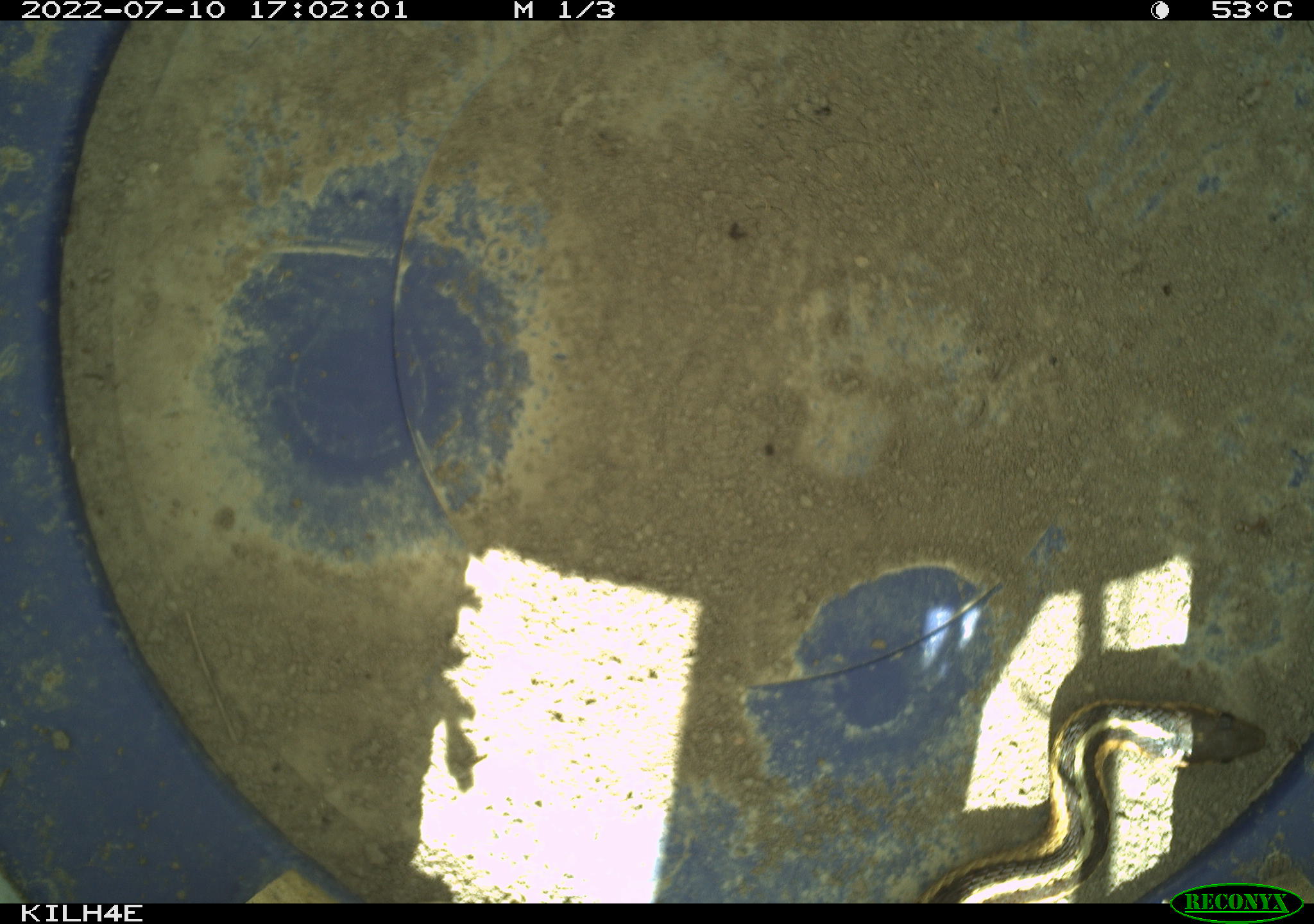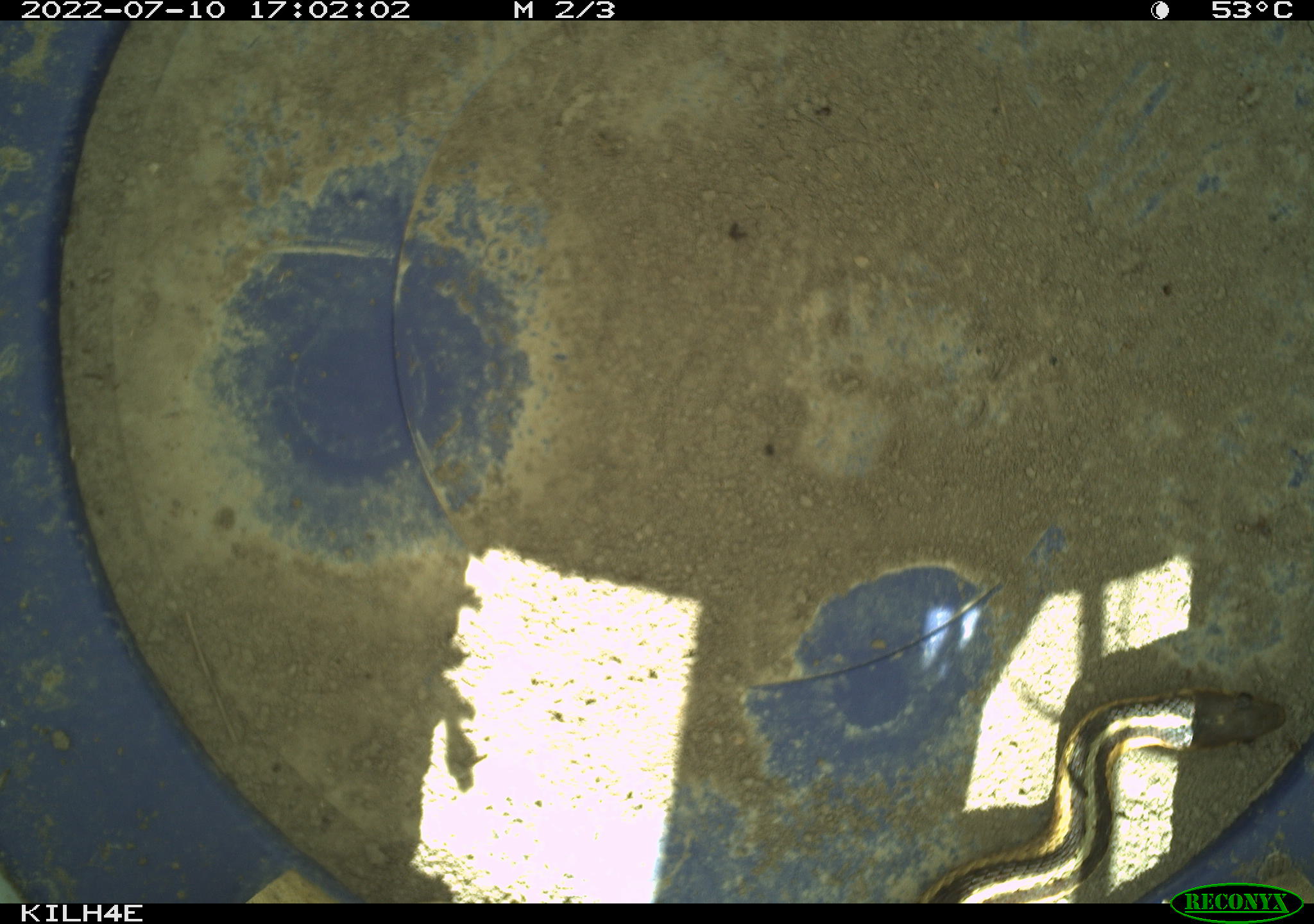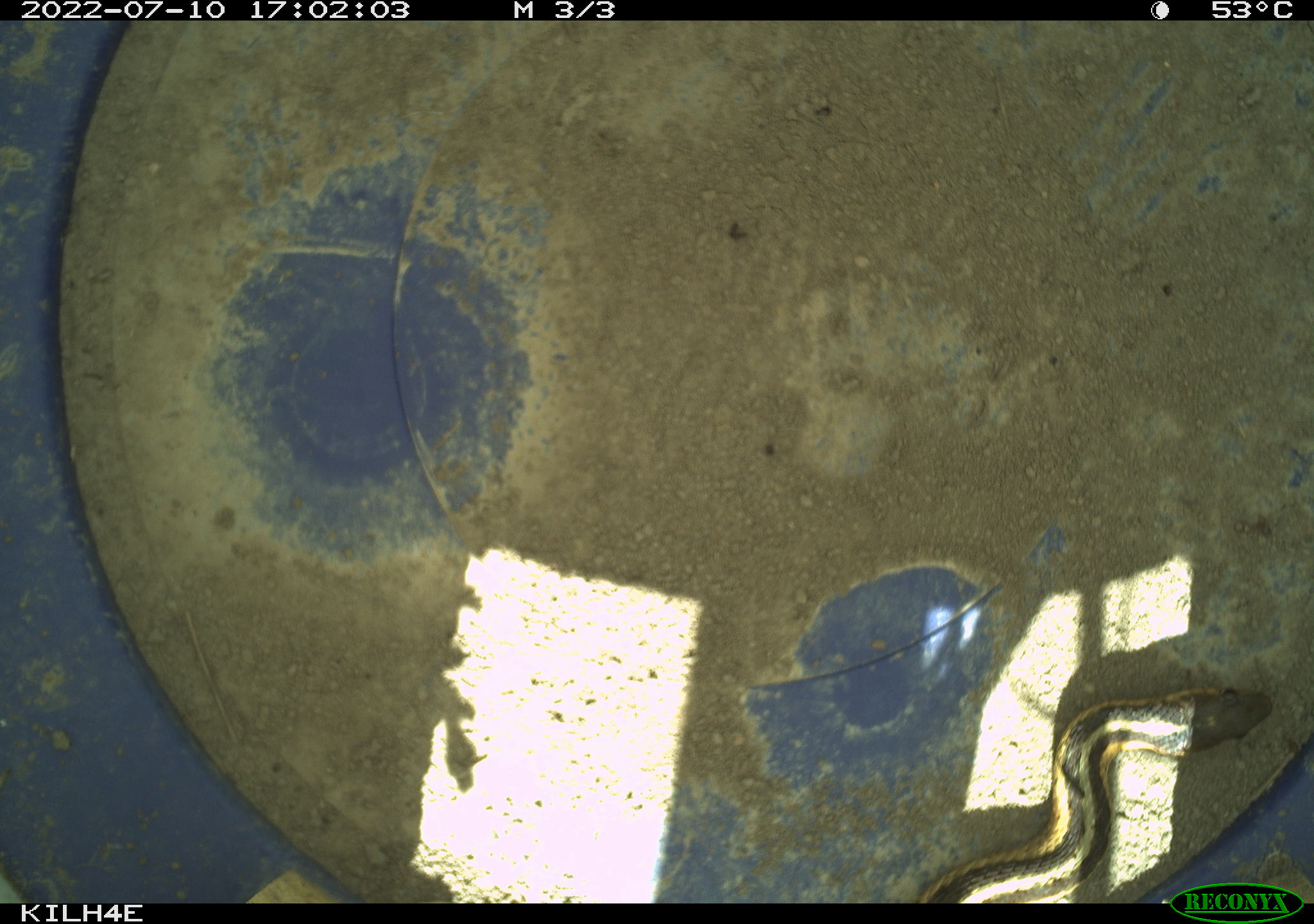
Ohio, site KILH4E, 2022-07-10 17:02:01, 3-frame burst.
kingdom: Animalia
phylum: Chordata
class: Reptilia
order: Squamata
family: Colubridae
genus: Thamnophis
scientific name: Thamnophis sirtalis sirtalis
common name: eastern gartersnake